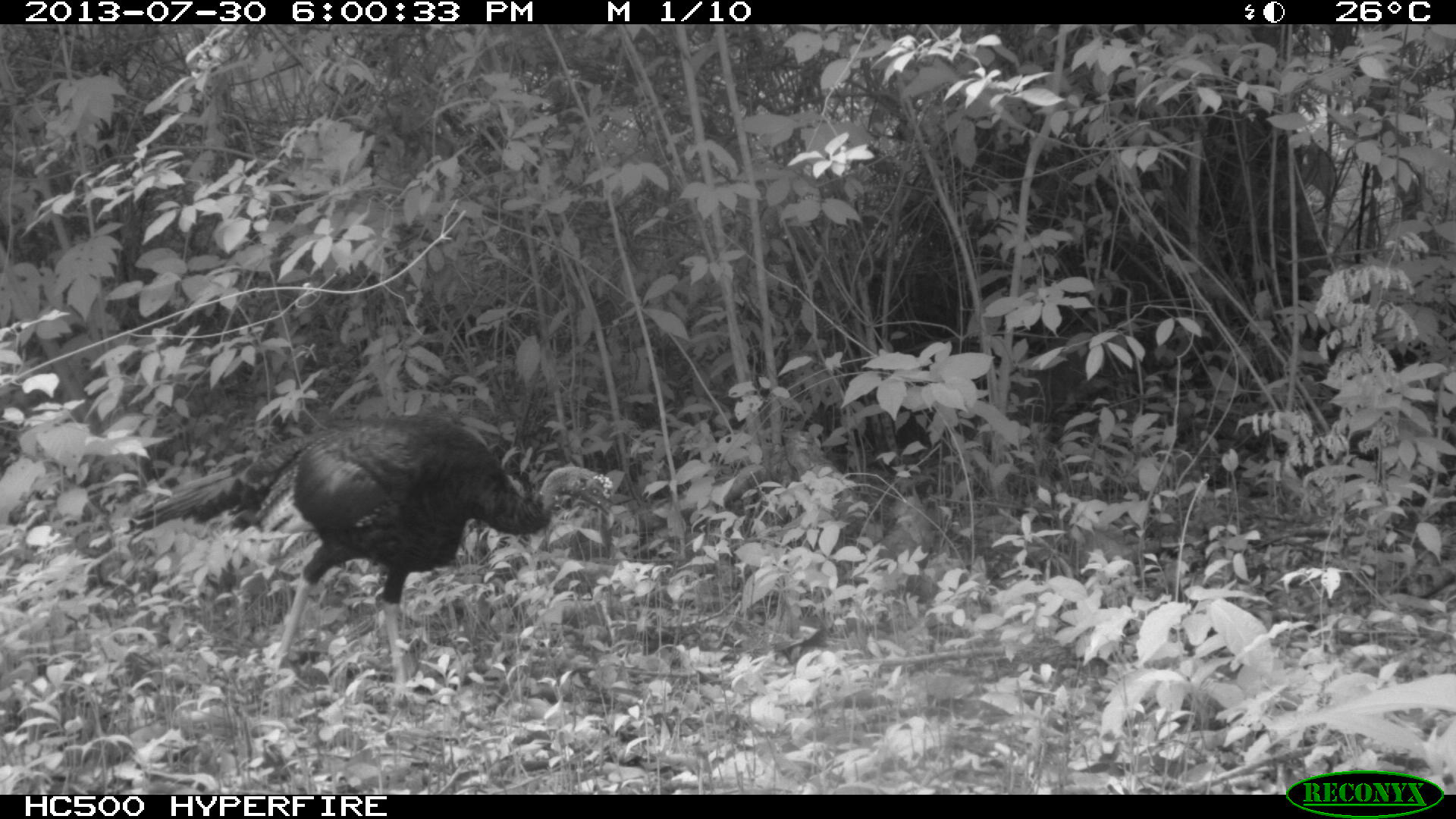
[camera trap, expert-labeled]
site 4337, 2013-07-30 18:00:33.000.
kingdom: Animalia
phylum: Chordata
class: Aves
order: Galliformes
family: Phasianidae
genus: Meleagris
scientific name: Meleagris ocellata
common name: ocellated turkey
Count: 1.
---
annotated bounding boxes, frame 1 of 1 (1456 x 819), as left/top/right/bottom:
meleagris ocellata: 129/414/612/720